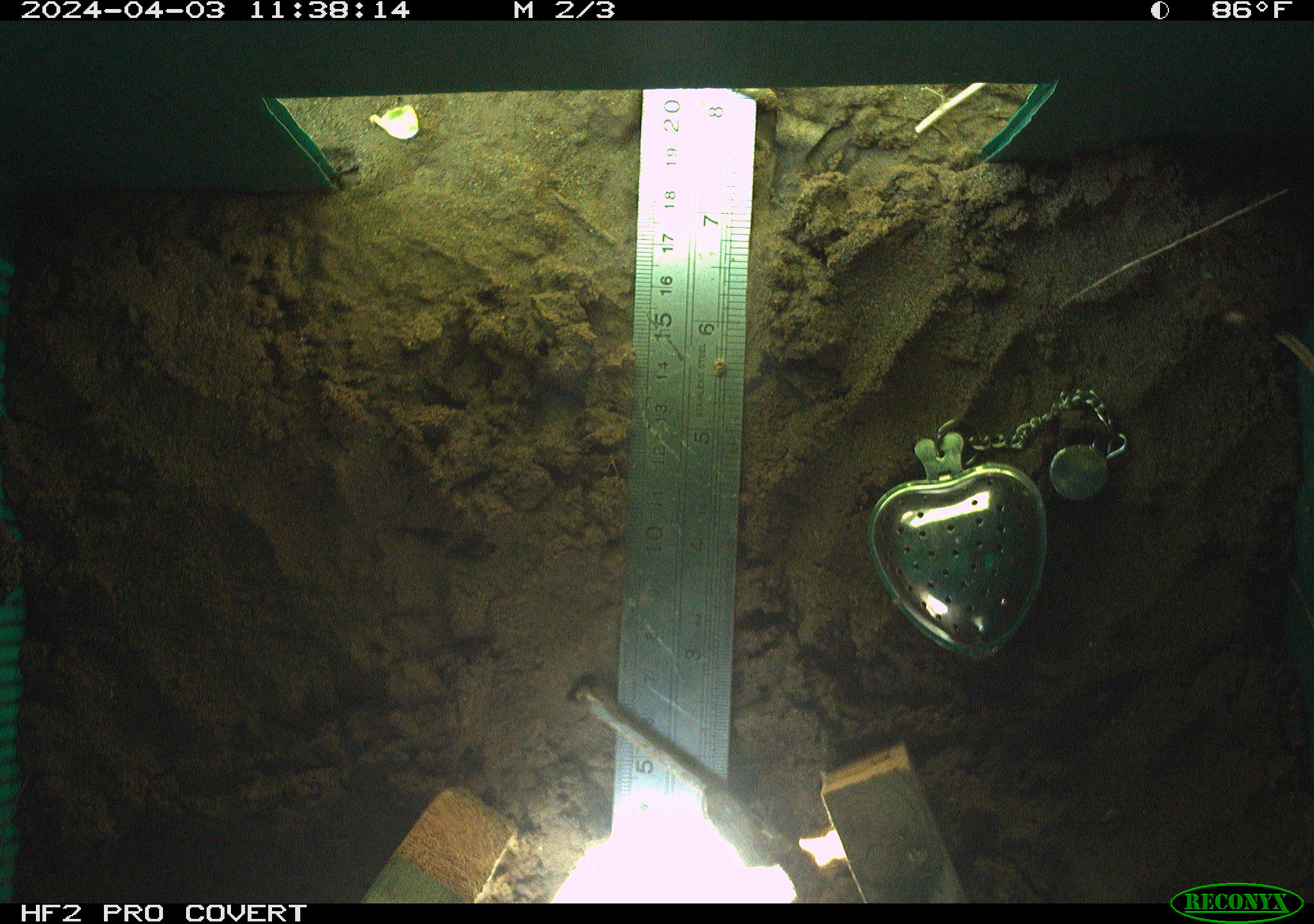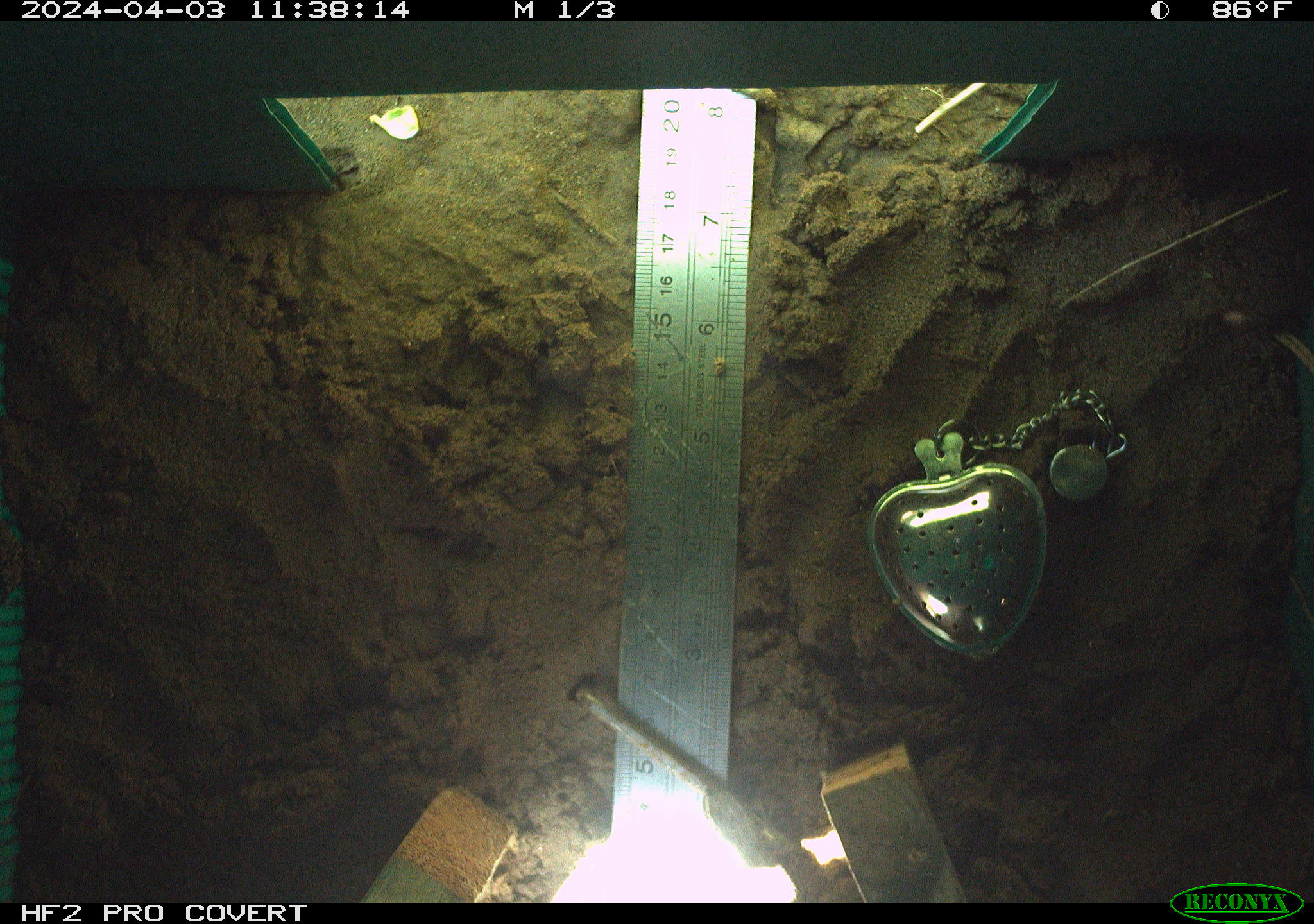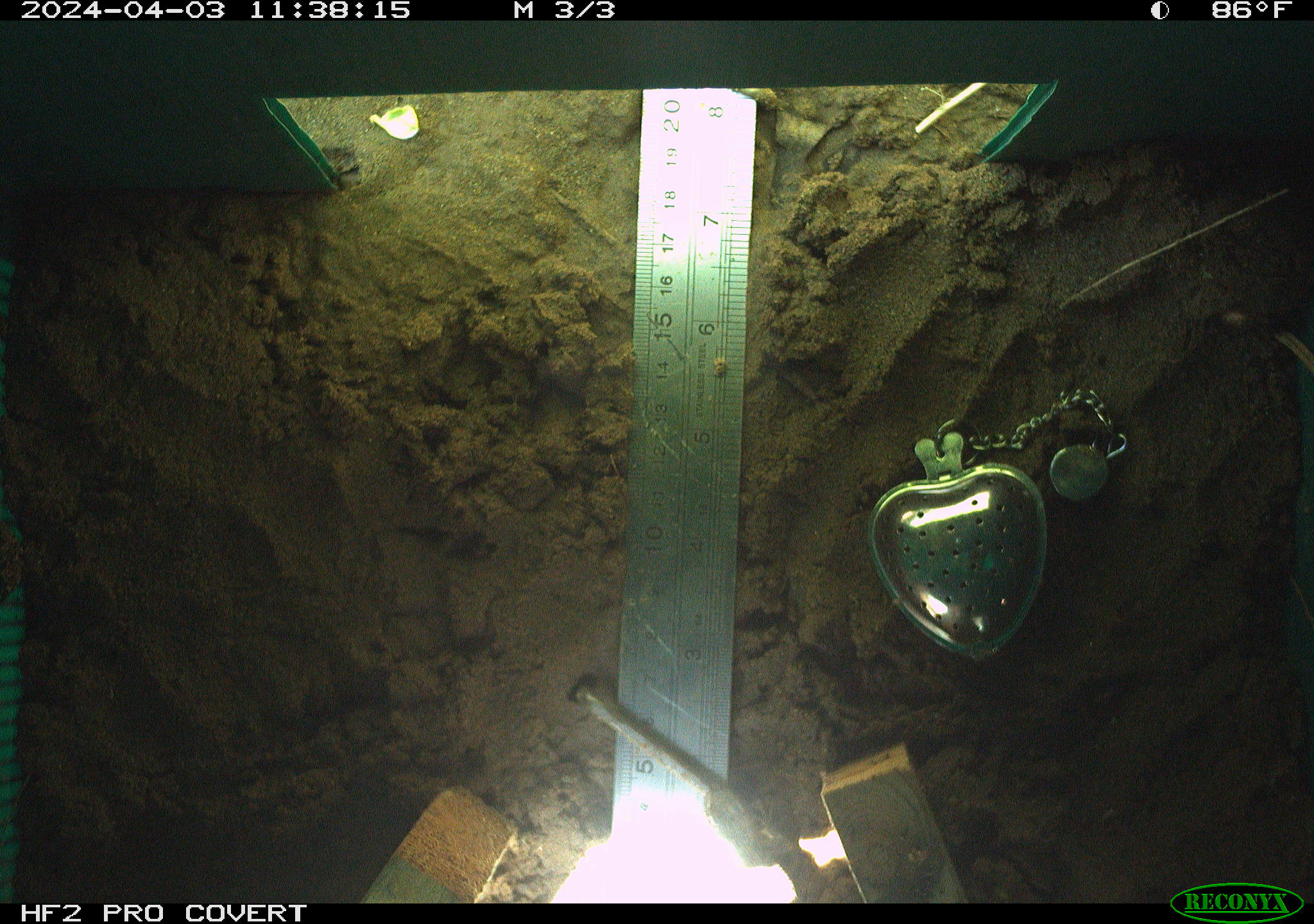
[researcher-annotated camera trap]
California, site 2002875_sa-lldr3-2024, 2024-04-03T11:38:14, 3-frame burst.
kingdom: Animalia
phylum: Chordata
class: Reptilia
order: Squamata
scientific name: Squamata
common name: lizards and snakes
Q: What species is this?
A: Lizards and snakes (Squamata).